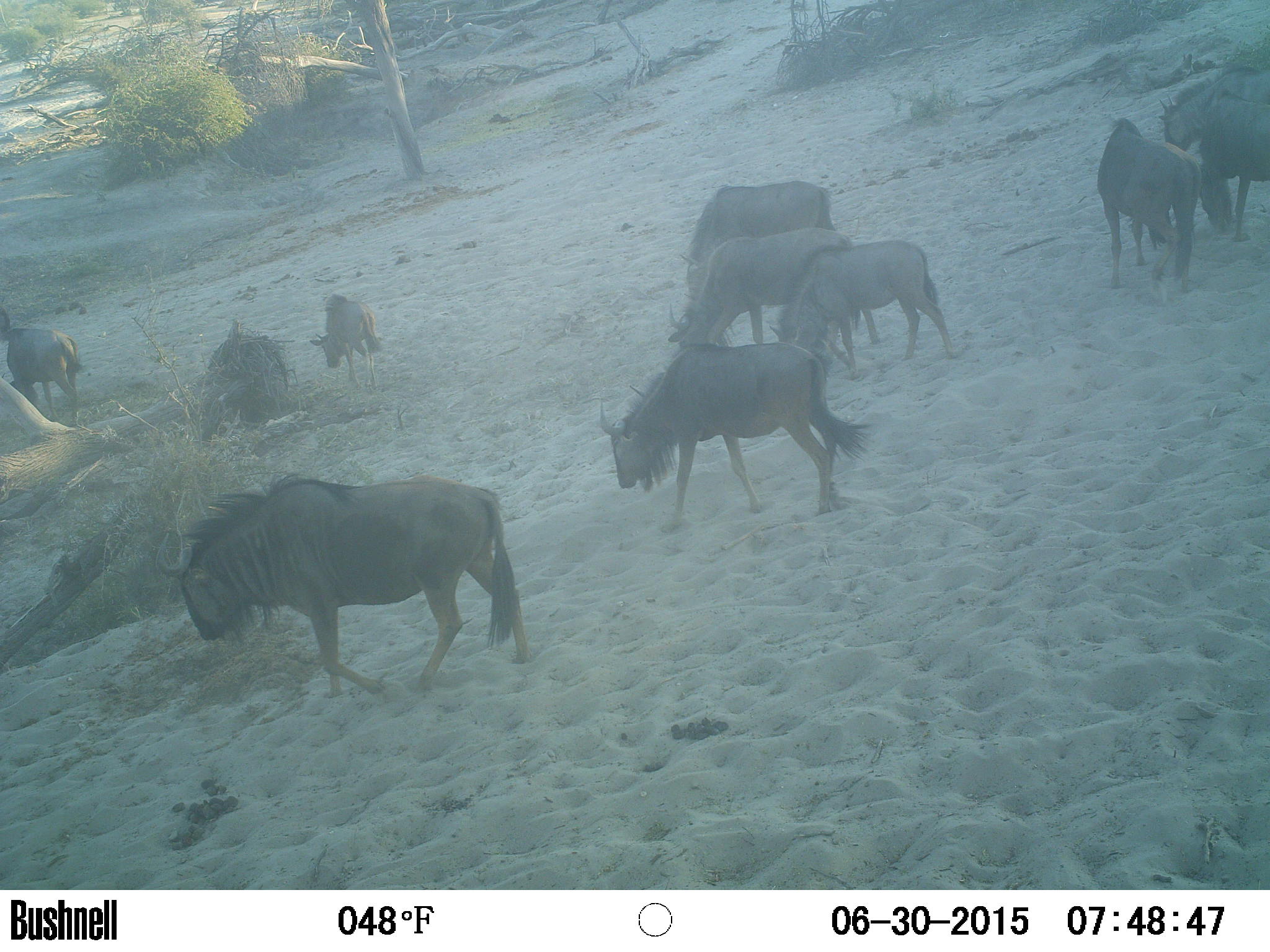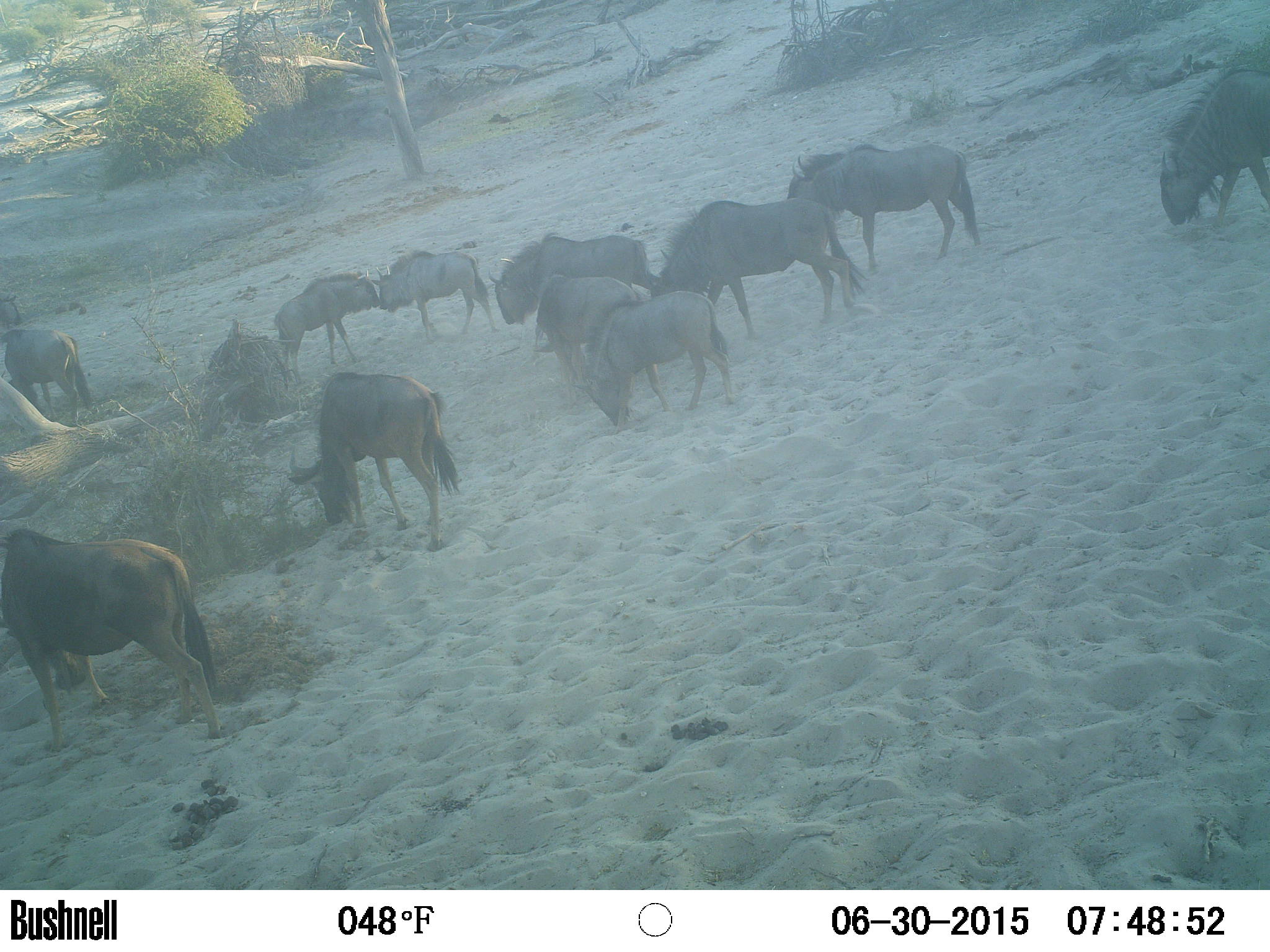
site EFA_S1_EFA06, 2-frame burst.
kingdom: Animalia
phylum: Chordata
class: Mammalia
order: Artiodactyla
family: Bovidae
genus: Connochaetes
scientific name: Connochaetes taurinus taurinus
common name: blue wildebeest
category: wildebeestblue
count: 11-50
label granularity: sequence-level